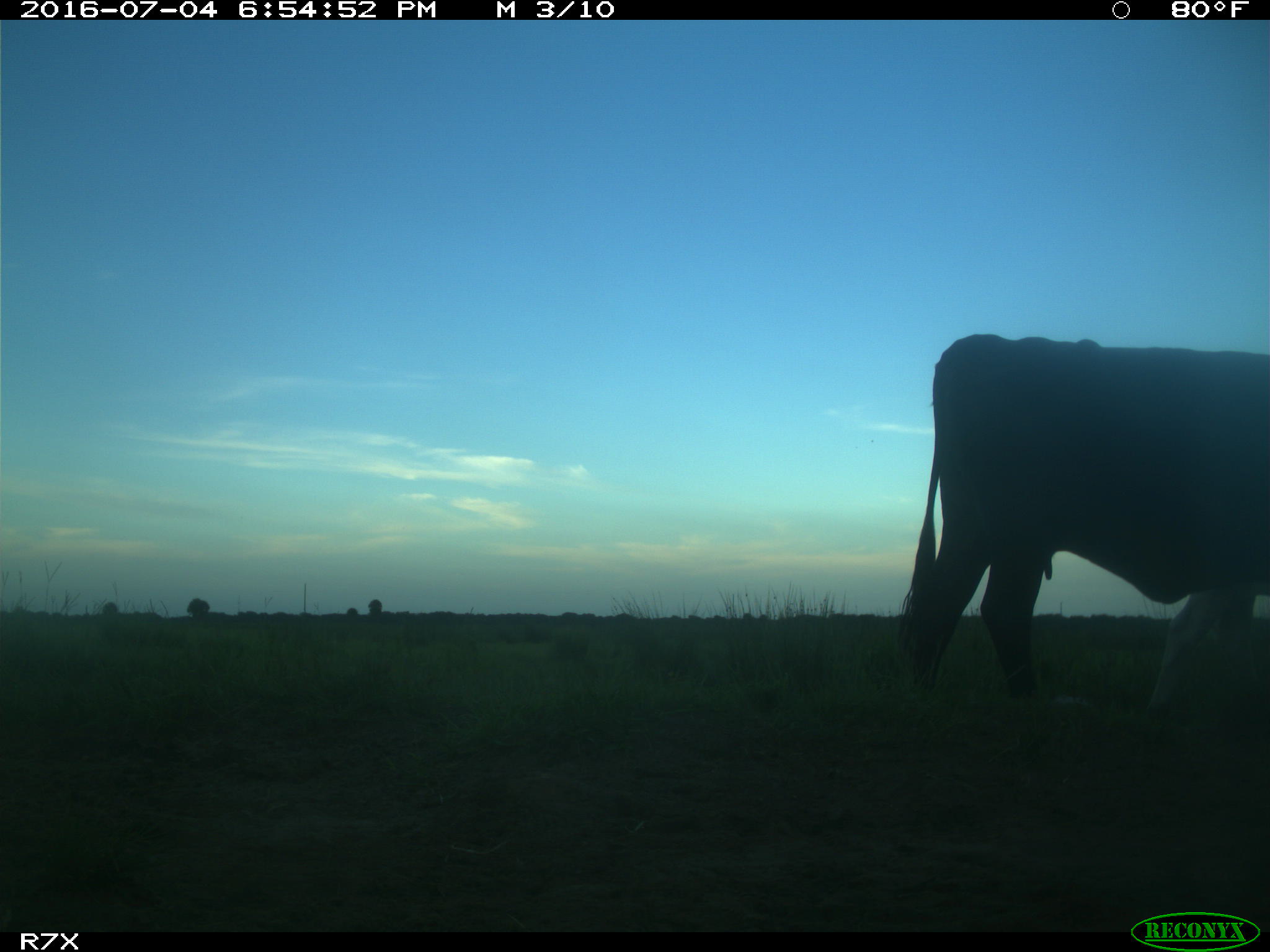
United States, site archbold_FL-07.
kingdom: Animalia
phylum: Chordata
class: Mammalia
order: Artiodactyla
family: Bovidae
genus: Bos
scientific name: Bos taurus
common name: domestic cow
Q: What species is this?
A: Bos taurus (domestic cow).